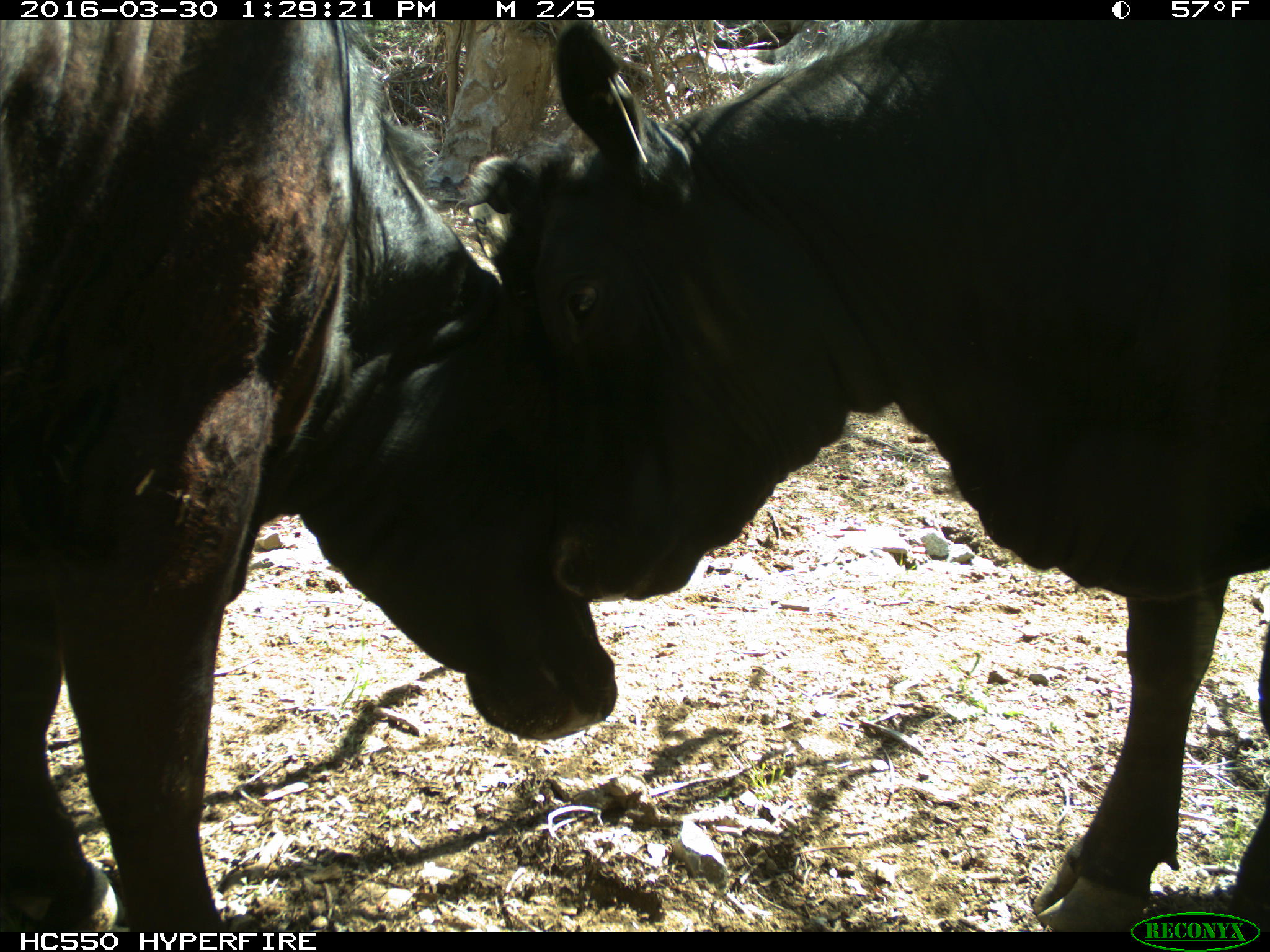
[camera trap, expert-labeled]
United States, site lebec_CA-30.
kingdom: Animalia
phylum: Chordata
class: Mammalia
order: Artiodactyla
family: Bovidae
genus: Bos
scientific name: Bos taurus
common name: domestic cow